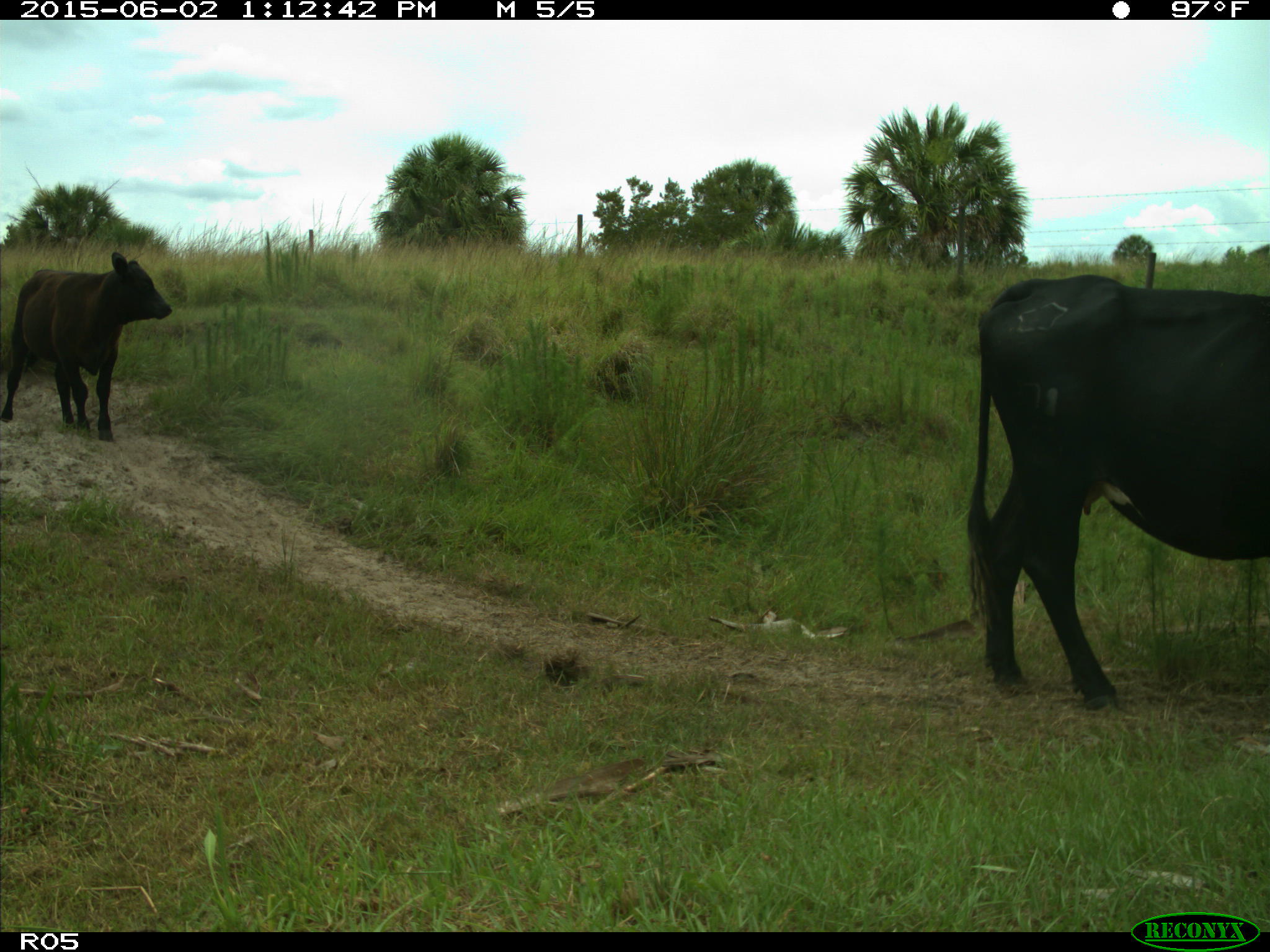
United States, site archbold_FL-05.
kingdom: Animalia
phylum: Chordata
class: Mammalia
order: Artiodactyla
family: Bovidae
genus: Bos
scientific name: Bos taurus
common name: domestic cow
Bos taurus (domestic cow).